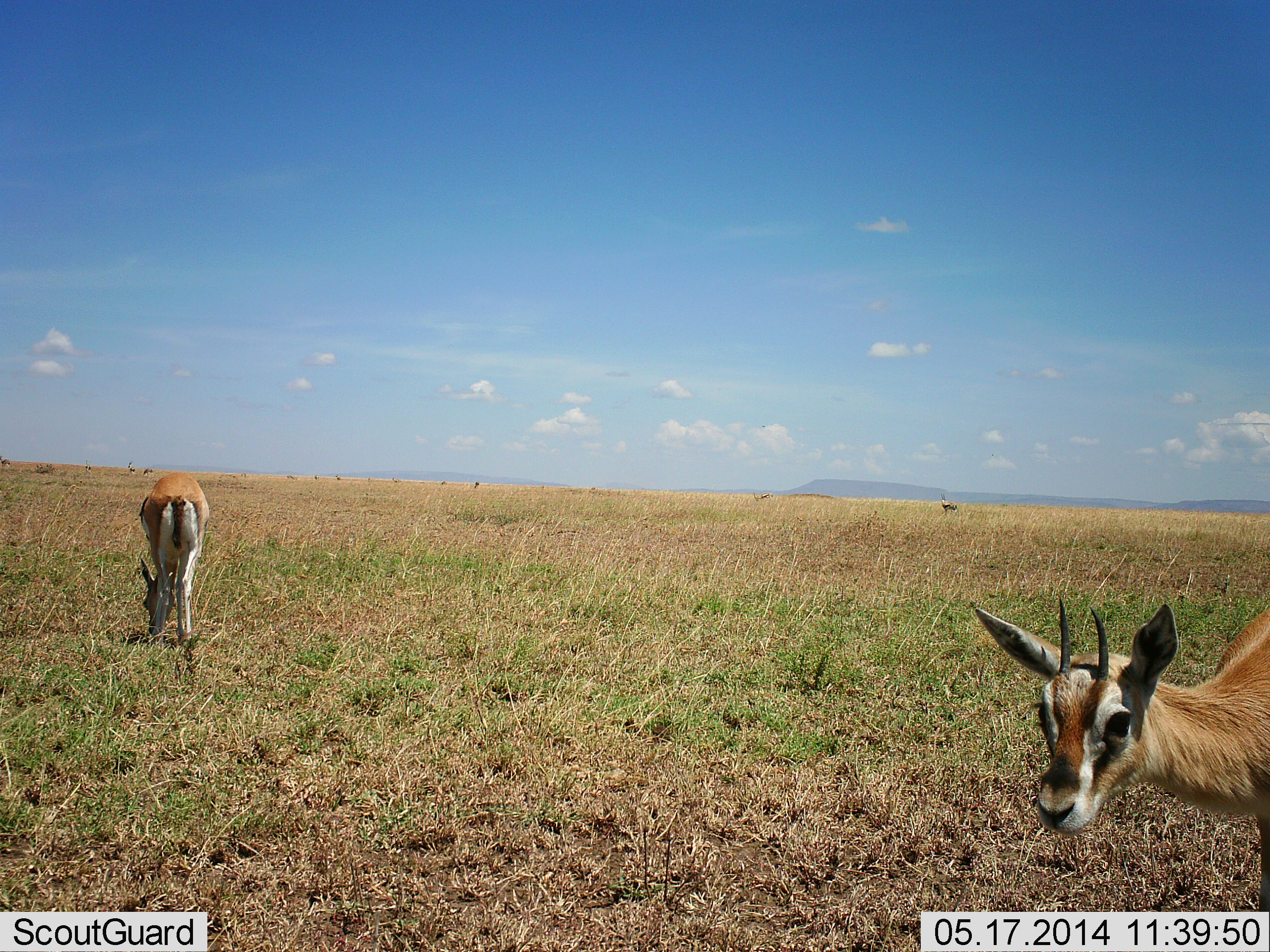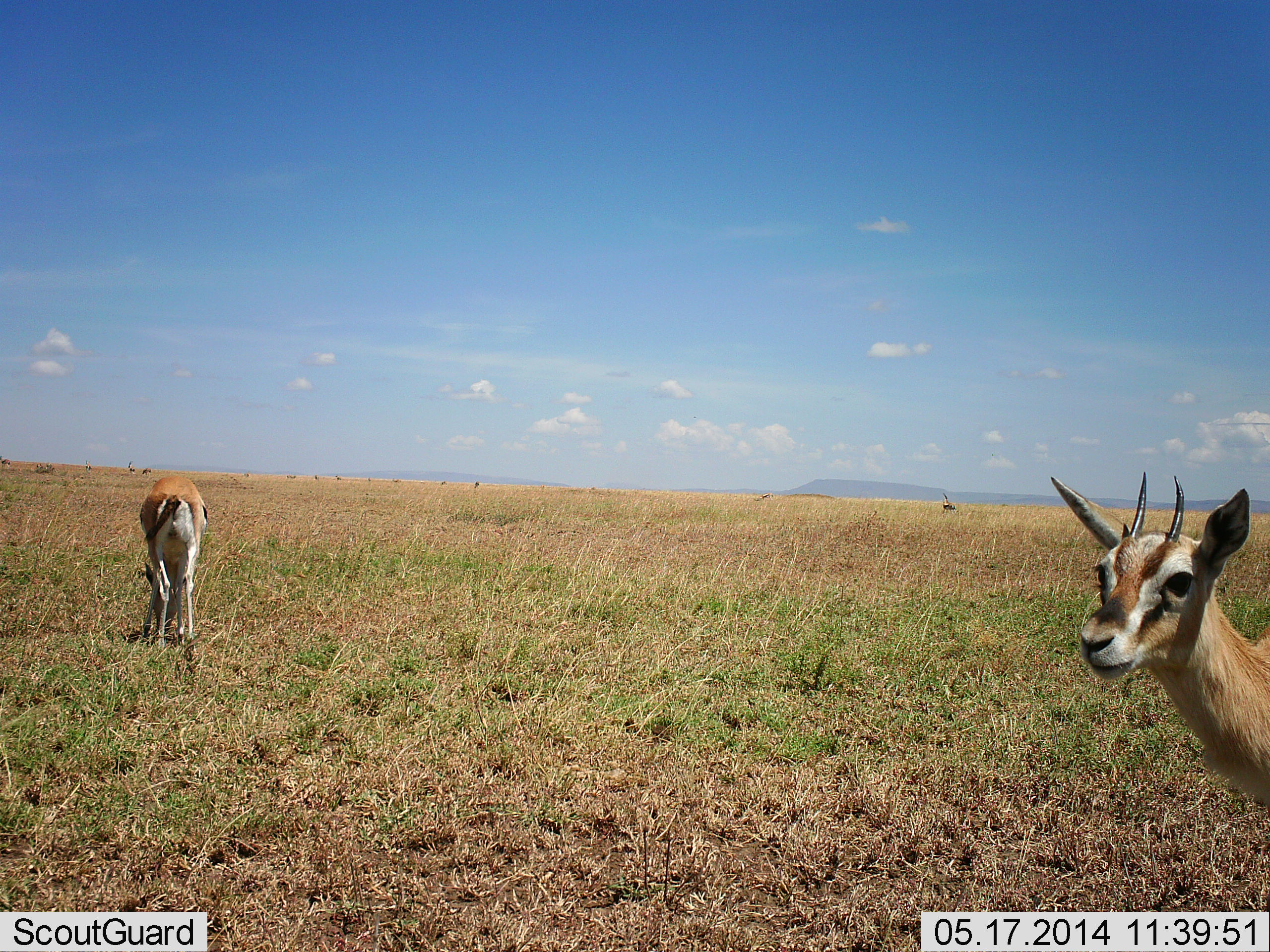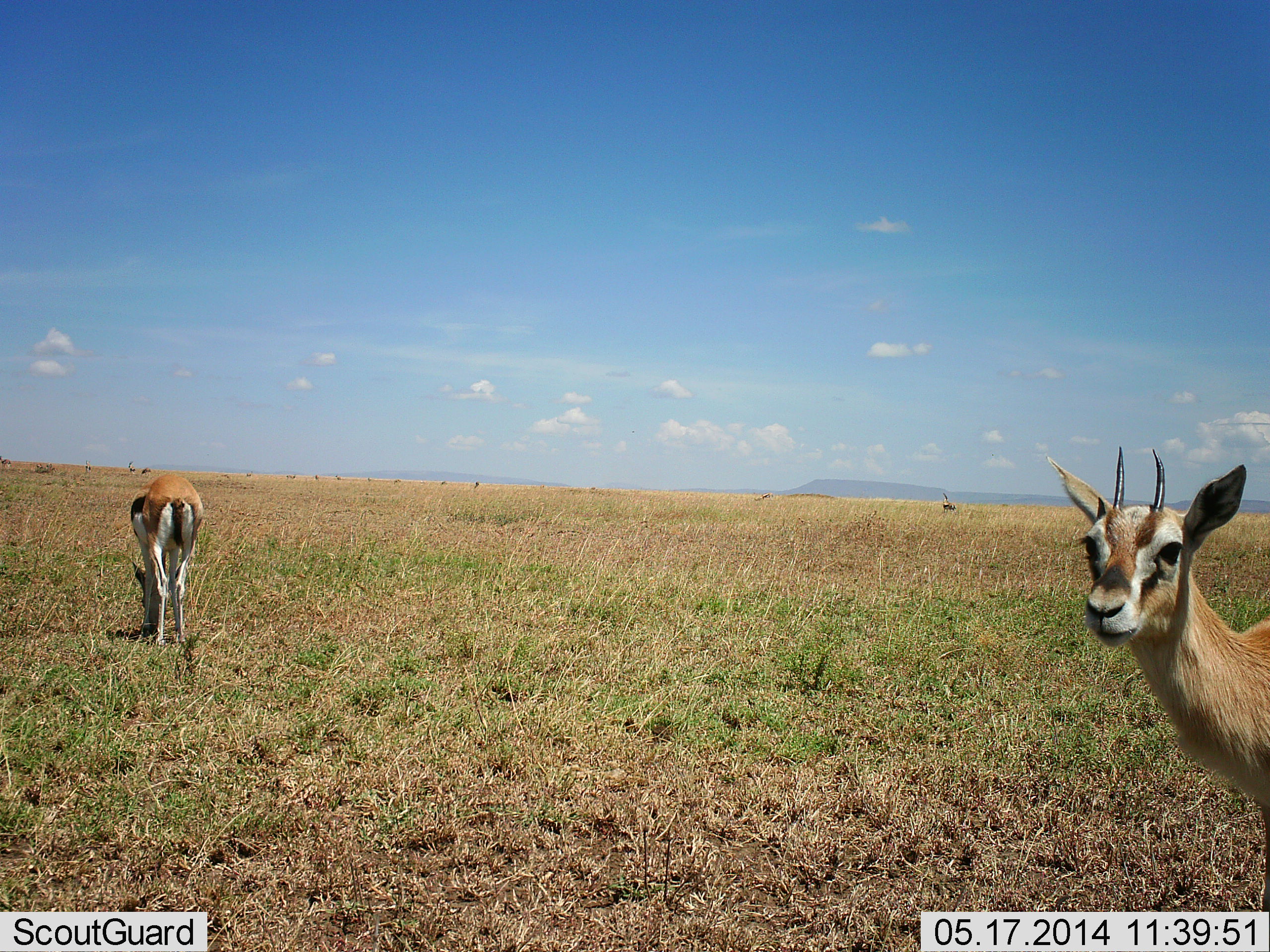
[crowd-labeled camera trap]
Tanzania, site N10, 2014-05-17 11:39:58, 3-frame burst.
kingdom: Animalia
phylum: Chordata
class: Mammalia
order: Artiodactyla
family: Bovidae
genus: Eudorcas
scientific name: Eudorcas thomsonii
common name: thomson's gazelle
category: gazellethomsons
Gazellethomsons (thomson's gazelle) (Eudorcas thomsonii), count 2. Behavior (volunteer vote fractions): standing 100%, resting 0%, moving 20%, interacting 0%. Young present (vote fraction): 0%. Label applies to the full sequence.